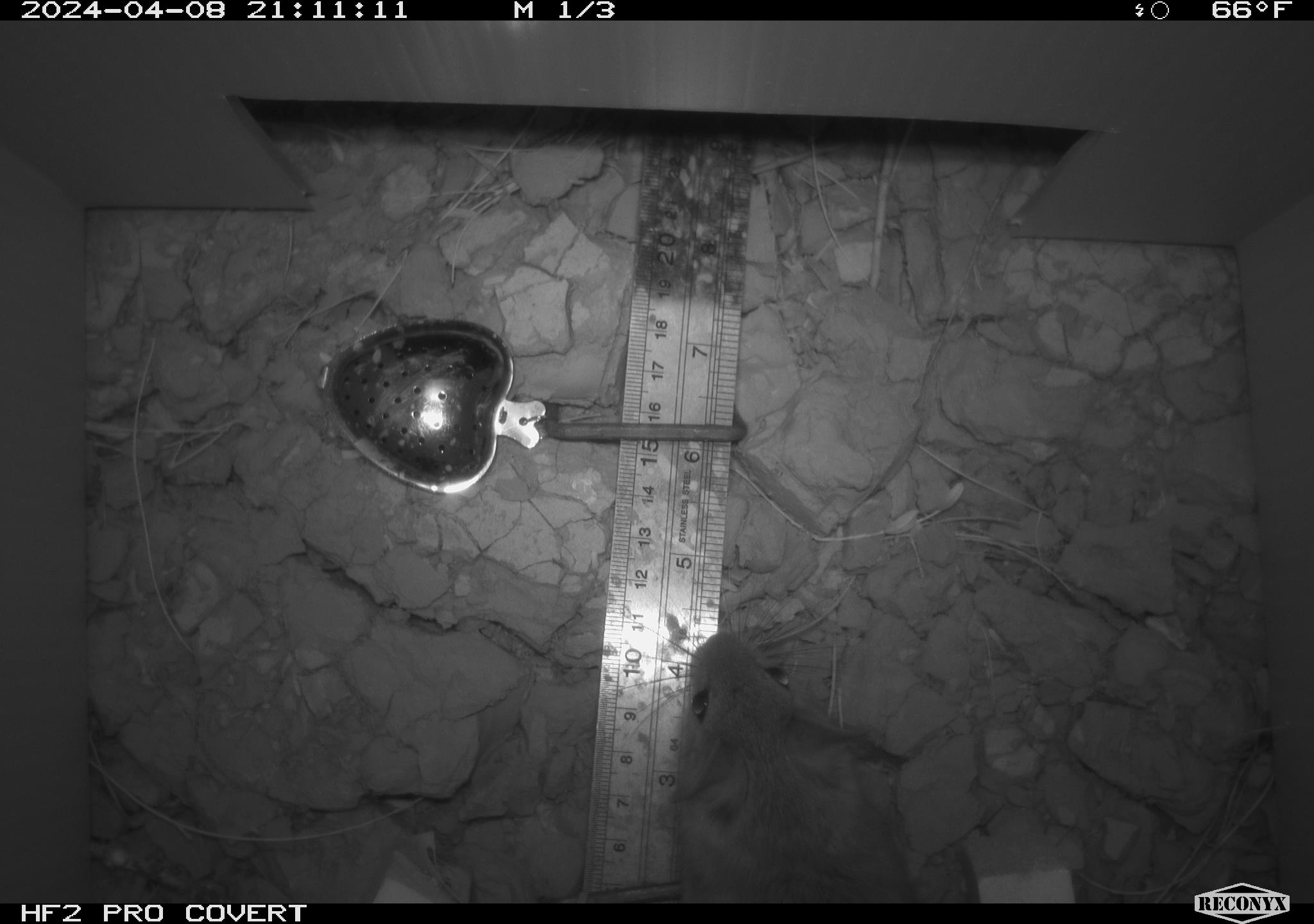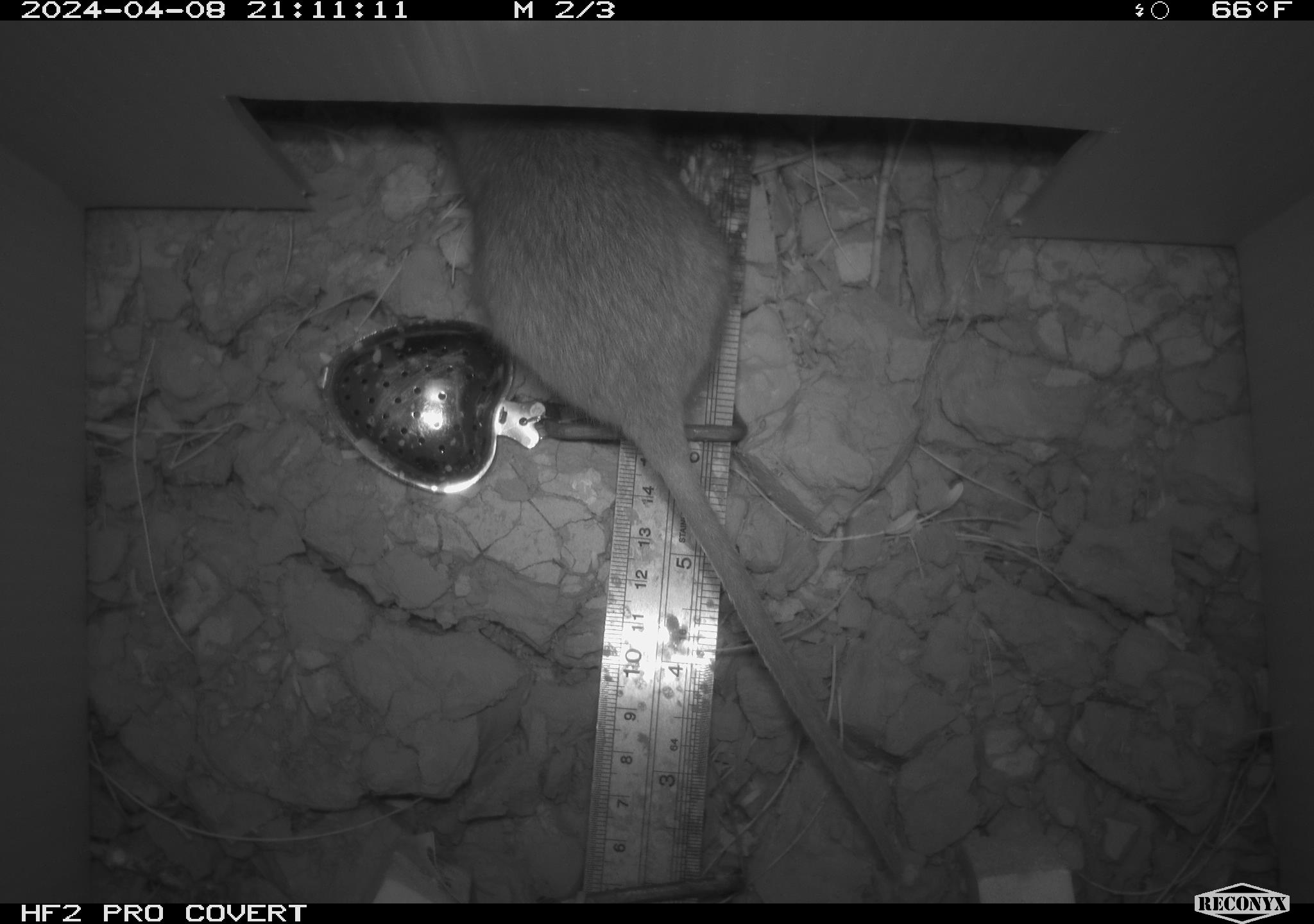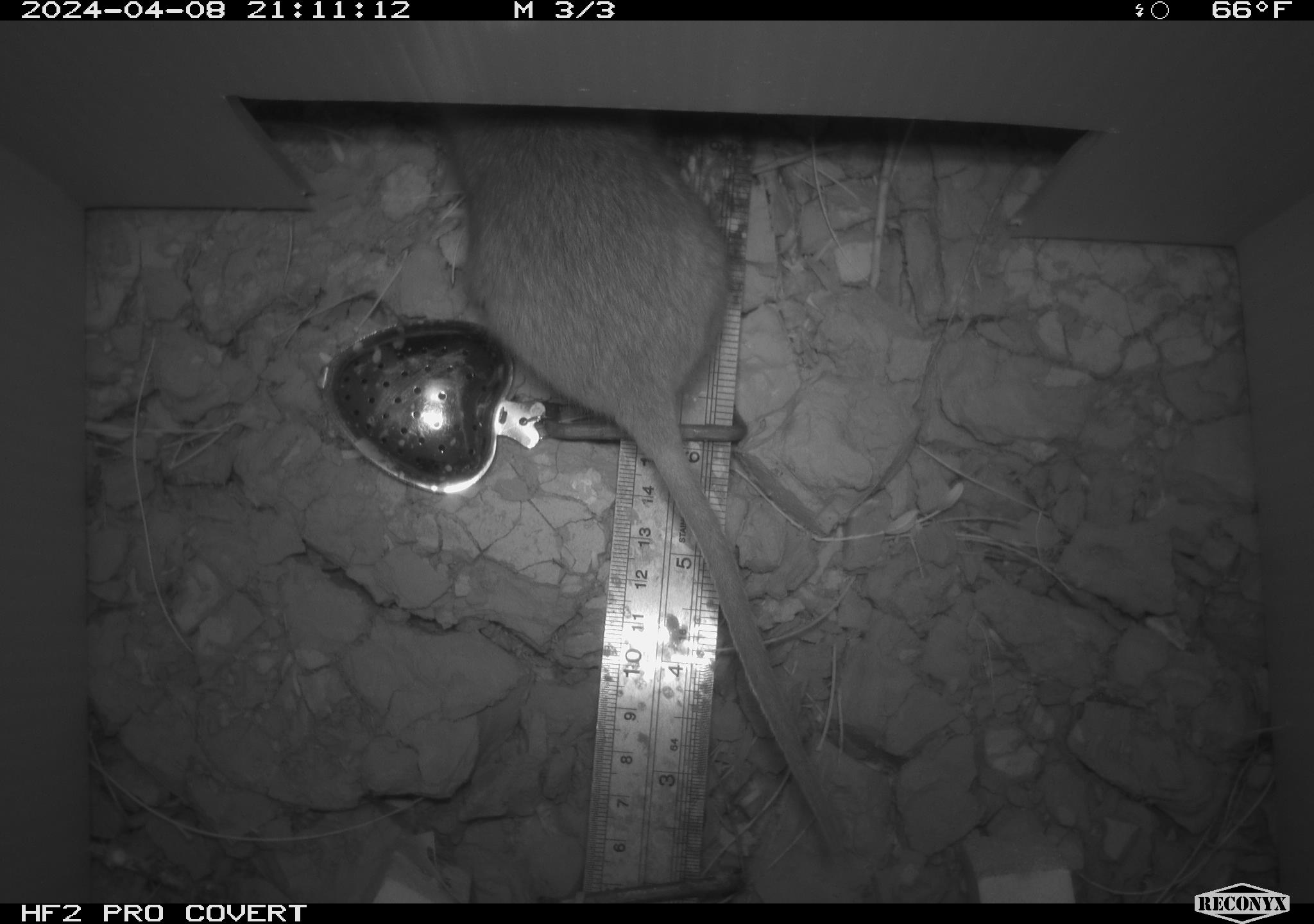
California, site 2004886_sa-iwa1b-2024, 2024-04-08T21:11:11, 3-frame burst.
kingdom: Animalia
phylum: Chordata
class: Mammalia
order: Rodentia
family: Cricetidae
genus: Neotoma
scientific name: Neotoma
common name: pack rat or woodrat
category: neotoma species